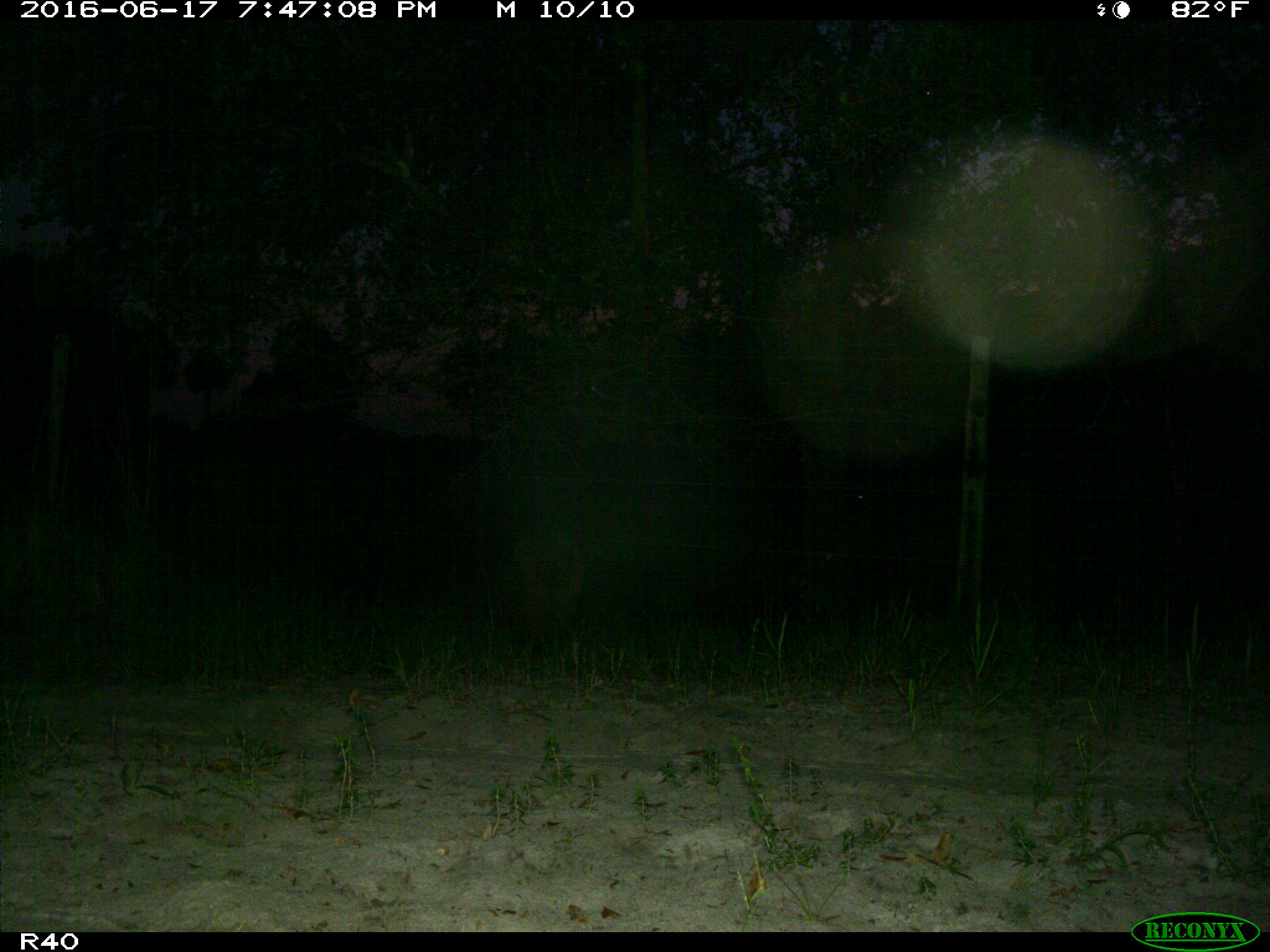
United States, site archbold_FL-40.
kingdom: Animalia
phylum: Chordata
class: Mammalia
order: Artiodactyla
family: Suidae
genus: Sus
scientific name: Sus scrofa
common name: wild boar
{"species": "Sus scrofa (wild boar)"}